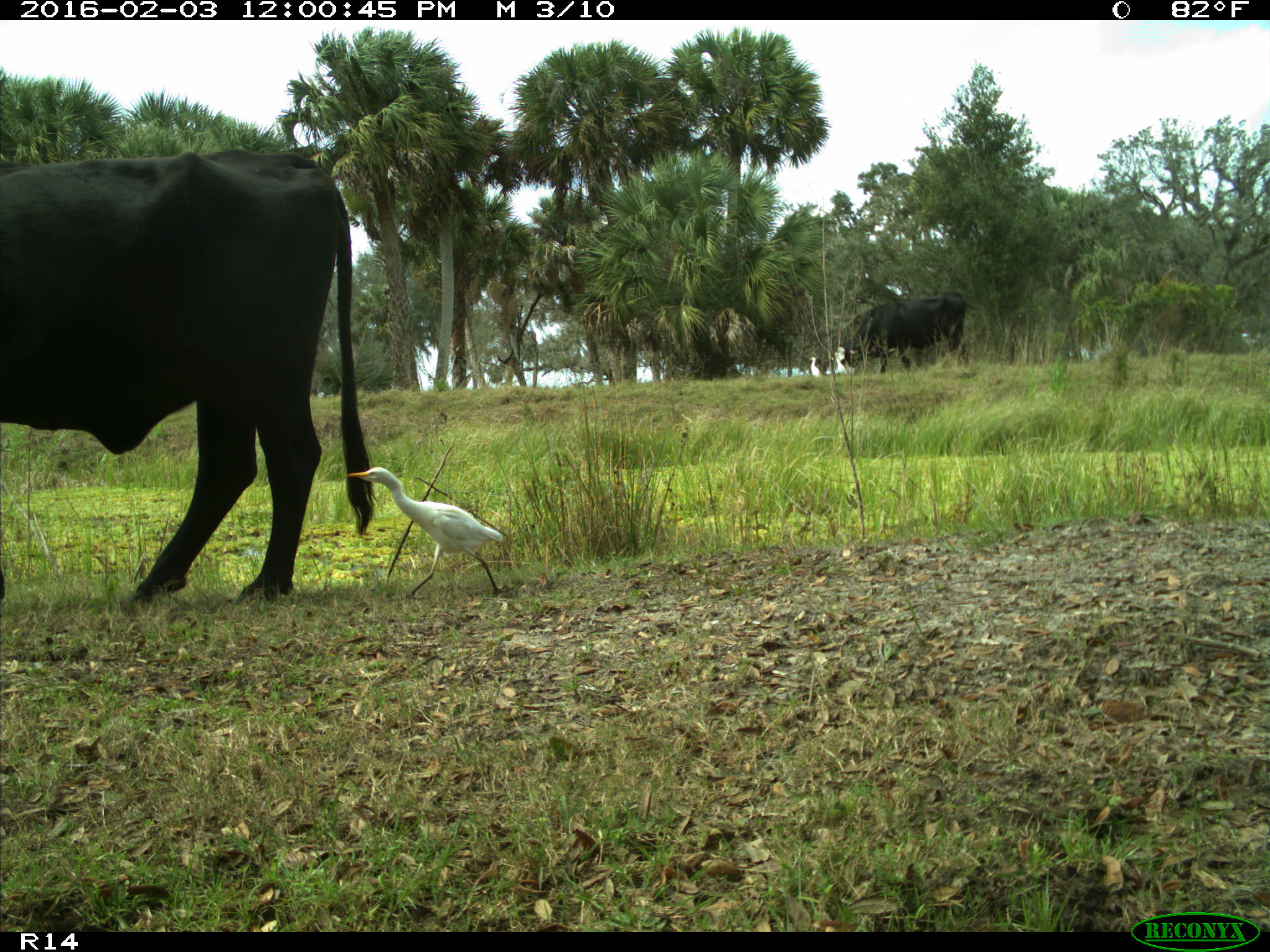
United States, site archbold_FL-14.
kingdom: Animalia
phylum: Chordata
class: Mammalia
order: Artiodactyla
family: Bovidae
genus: Bos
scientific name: Bos taurus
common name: domestic cow